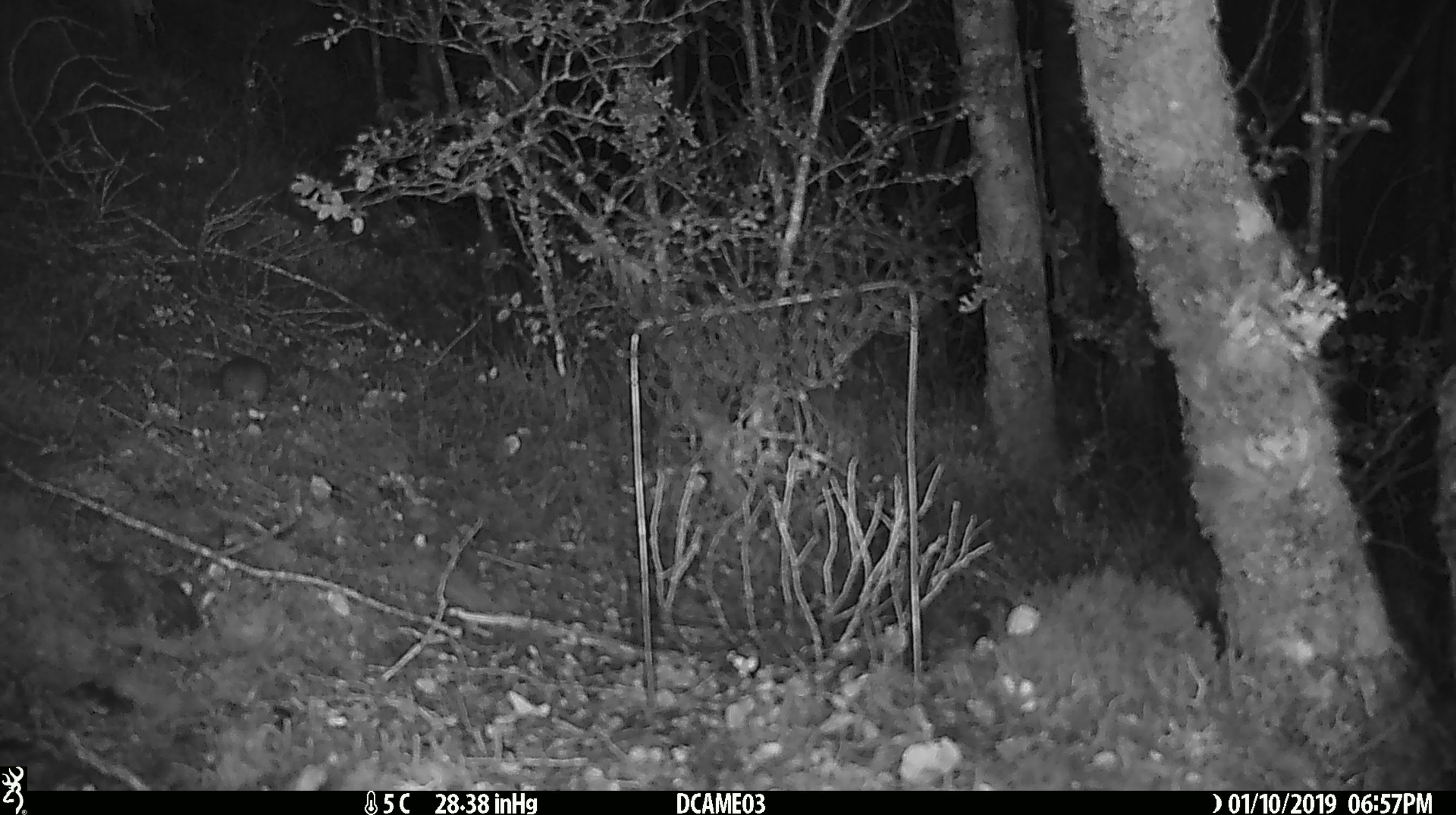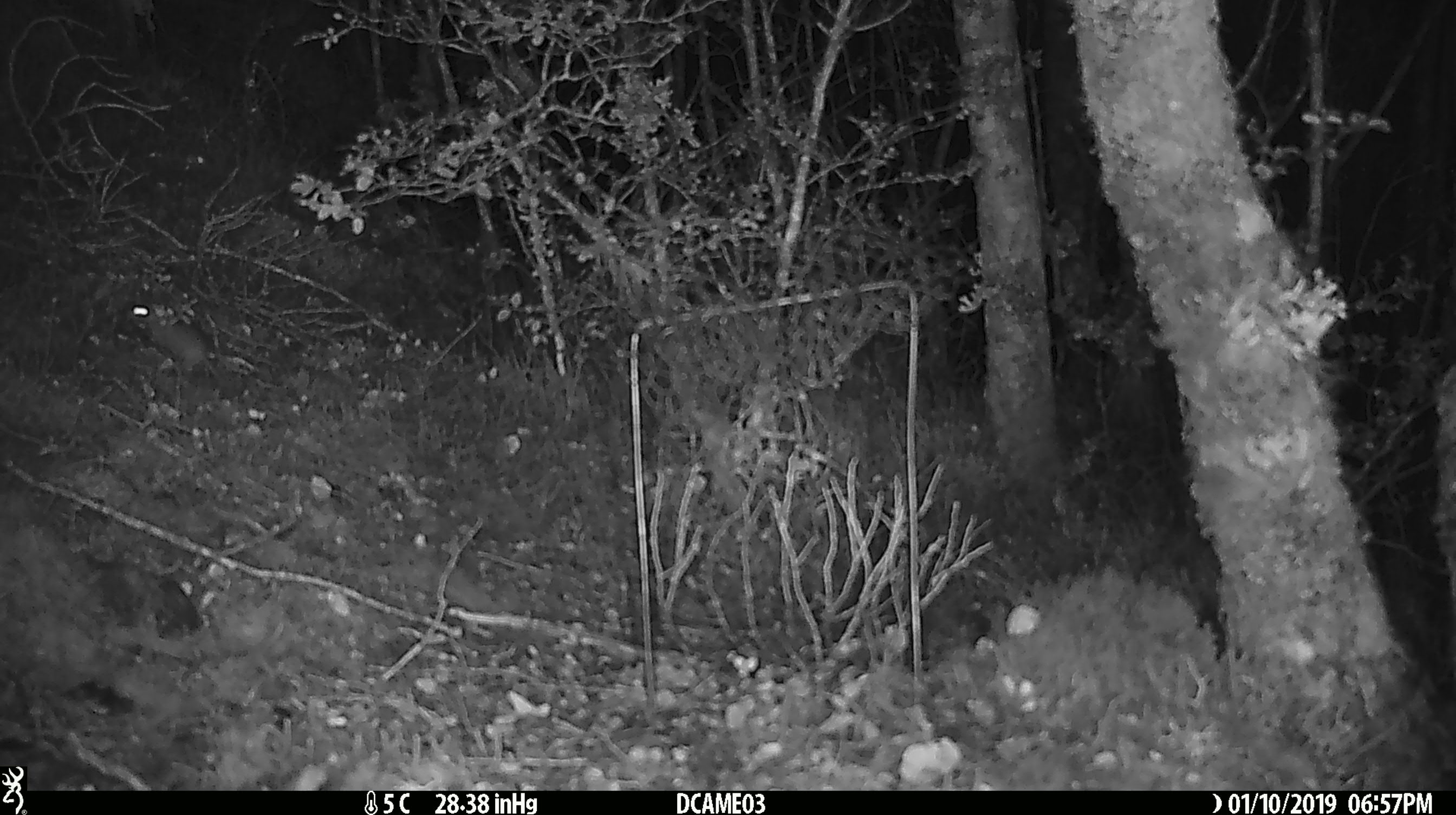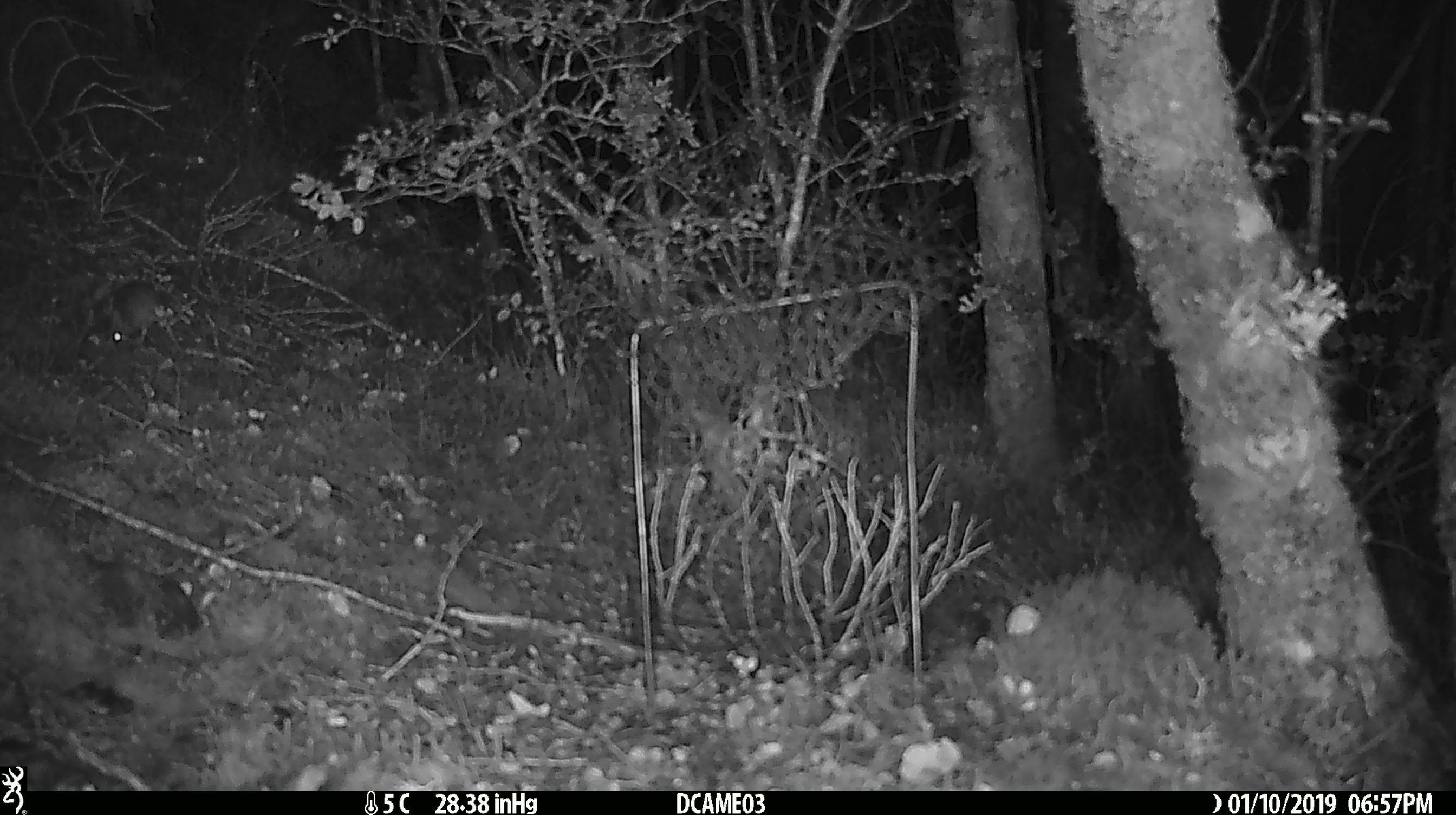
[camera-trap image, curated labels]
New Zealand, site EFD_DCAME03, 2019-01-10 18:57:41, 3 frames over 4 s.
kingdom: Animalia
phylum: Chordata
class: Mammalia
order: Rodentia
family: Muridae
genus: Mus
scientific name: Mus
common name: mouse